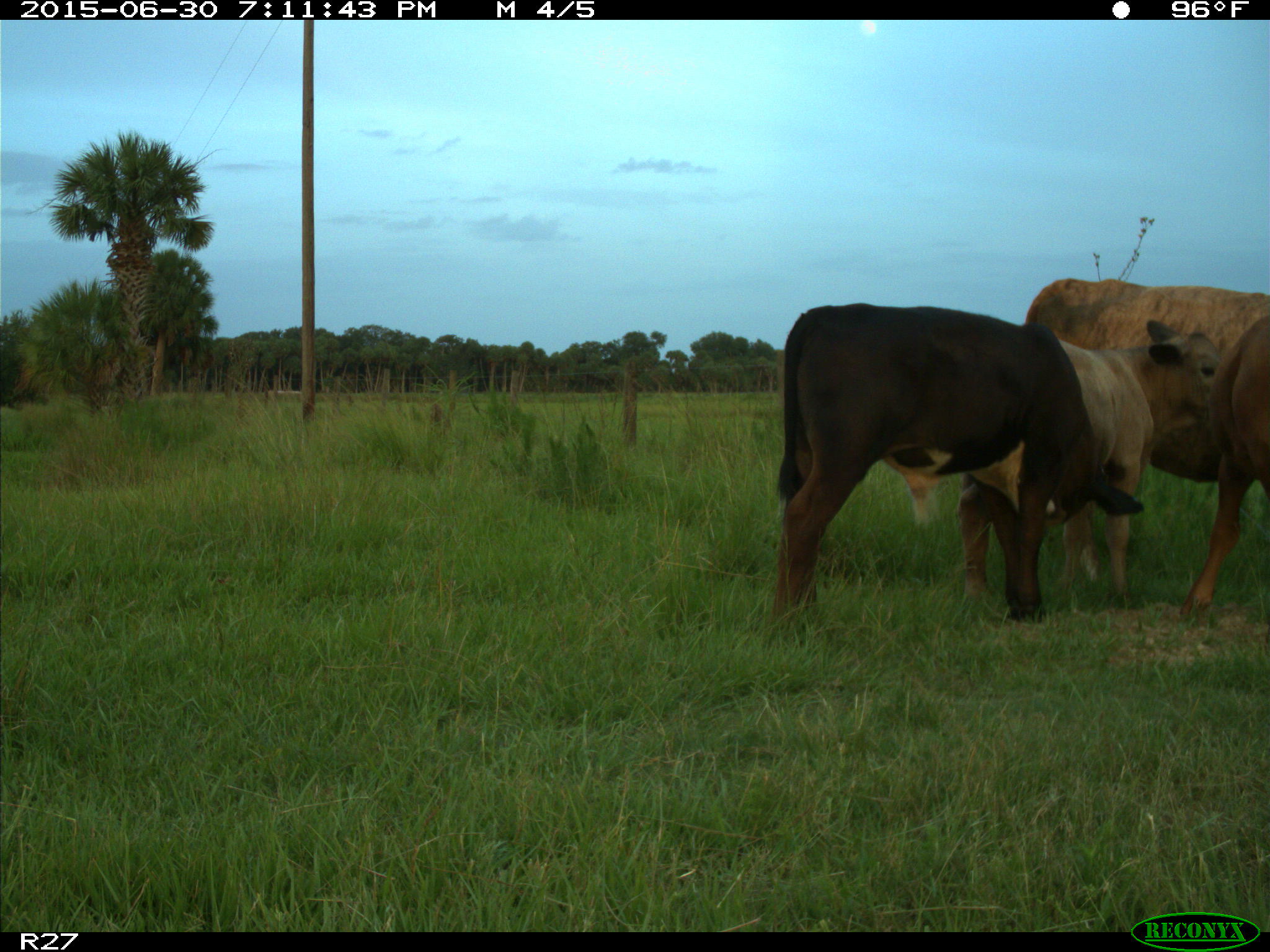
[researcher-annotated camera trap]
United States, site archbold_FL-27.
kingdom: Animalia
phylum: Chordata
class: Mammalia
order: Artiodactyla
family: Bovidae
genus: Bos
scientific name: Bos taurus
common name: domestic cow